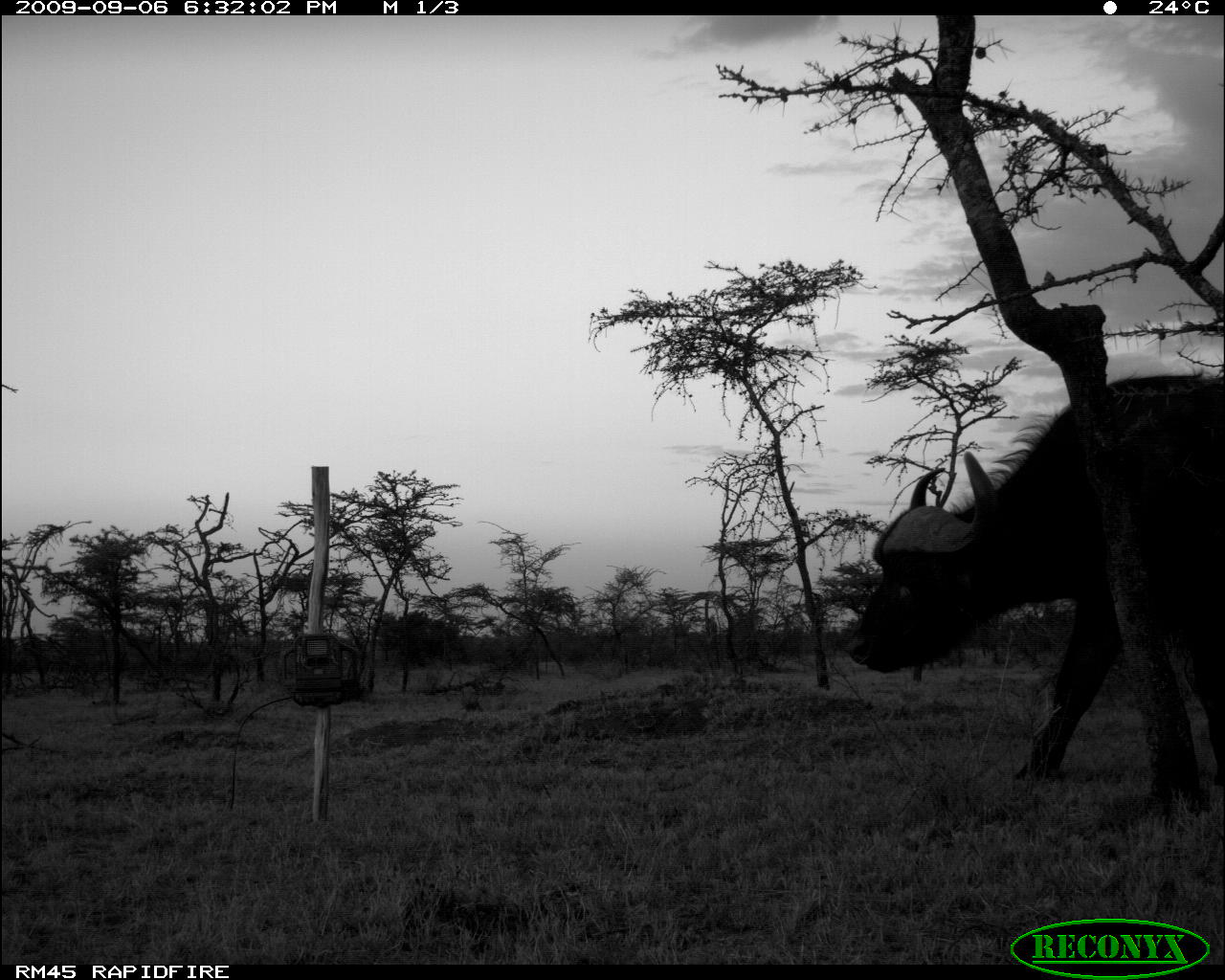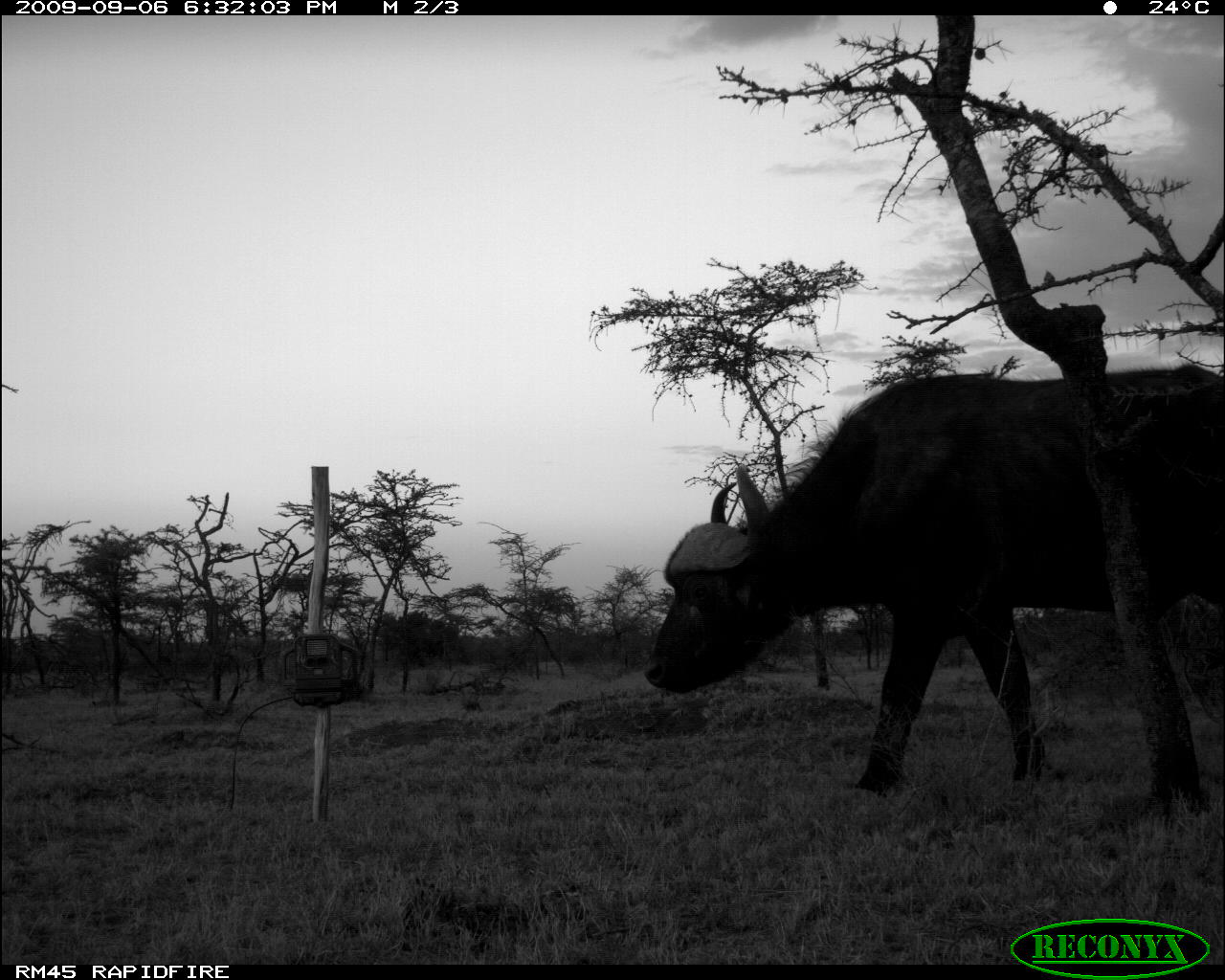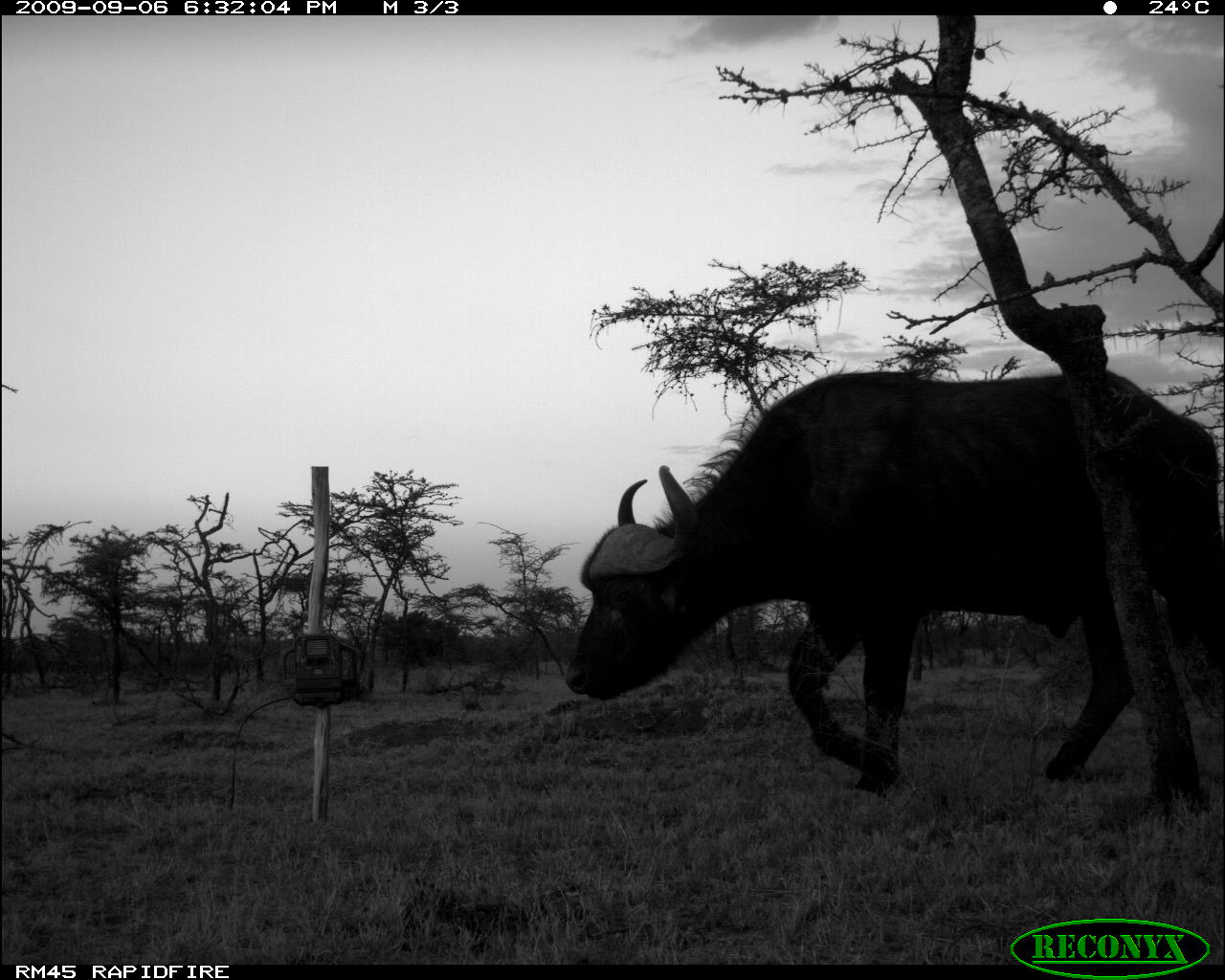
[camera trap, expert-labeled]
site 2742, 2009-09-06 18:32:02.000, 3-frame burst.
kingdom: Animalia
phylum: Chordata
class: Mammalia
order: Artiodactyla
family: Bovidae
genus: Syncerus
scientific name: Syncerus caffer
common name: african buffalo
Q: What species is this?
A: Syncerus caffer (african buffalo).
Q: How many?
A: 1.